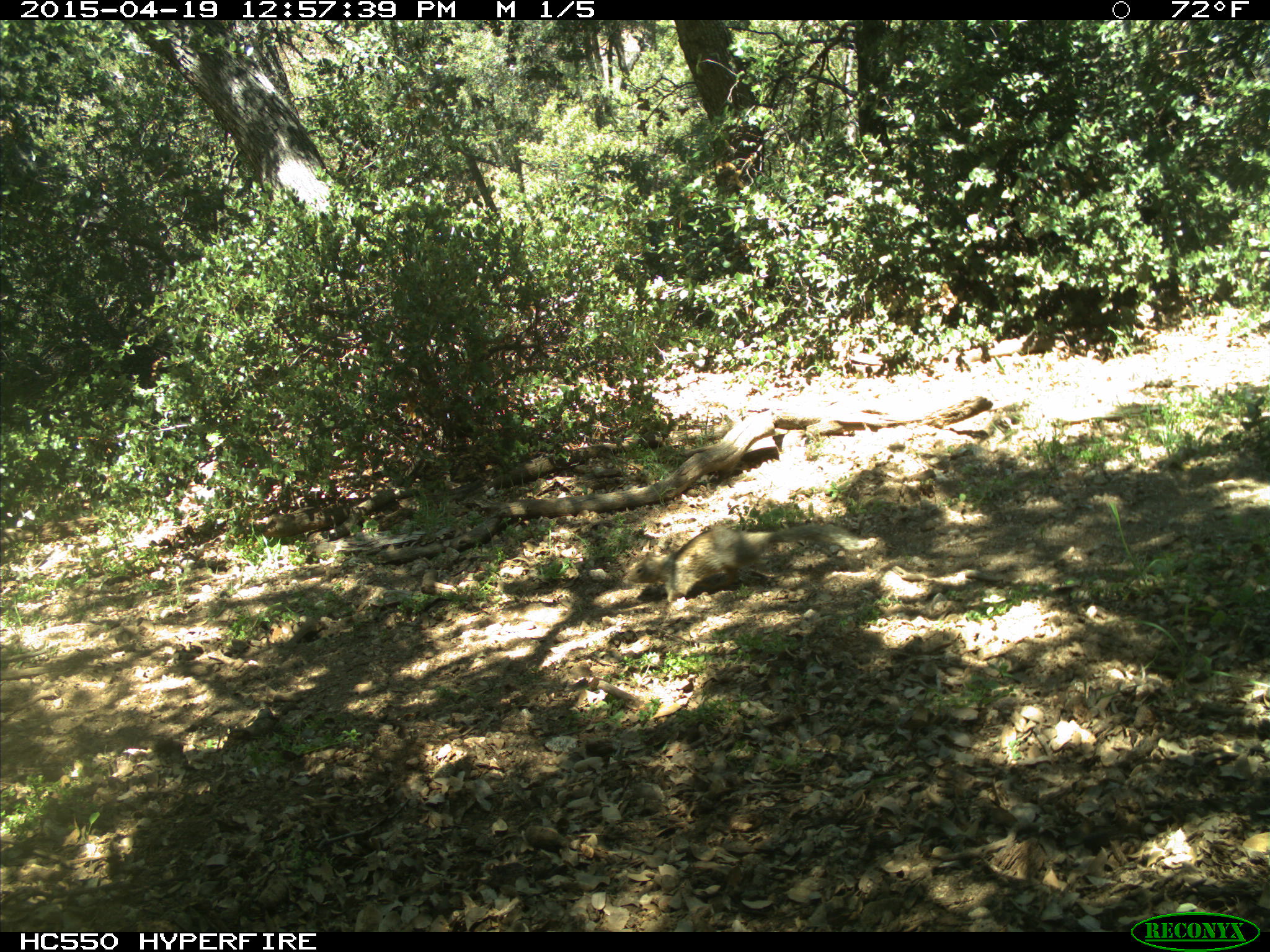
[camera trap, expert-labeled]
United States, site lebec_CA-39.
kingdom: Animalia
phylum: Chordata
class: Mammalia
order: Rodentia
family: Sciuridae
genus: Otospermophilus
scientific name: Otospermophilus beecheyi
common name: california ground squirrel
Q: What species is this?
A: Otospermophilus beecheyi (california ground squirrel).